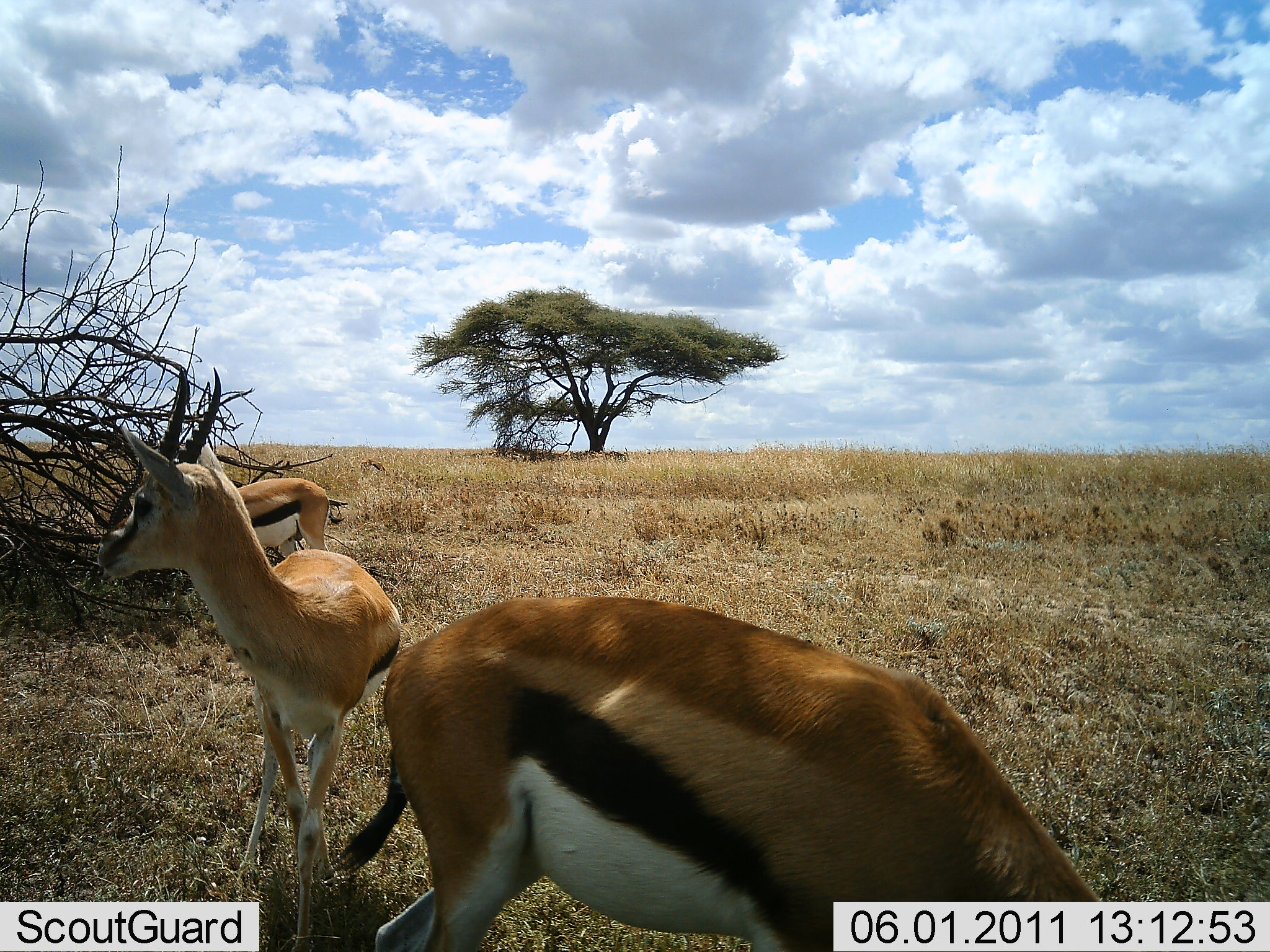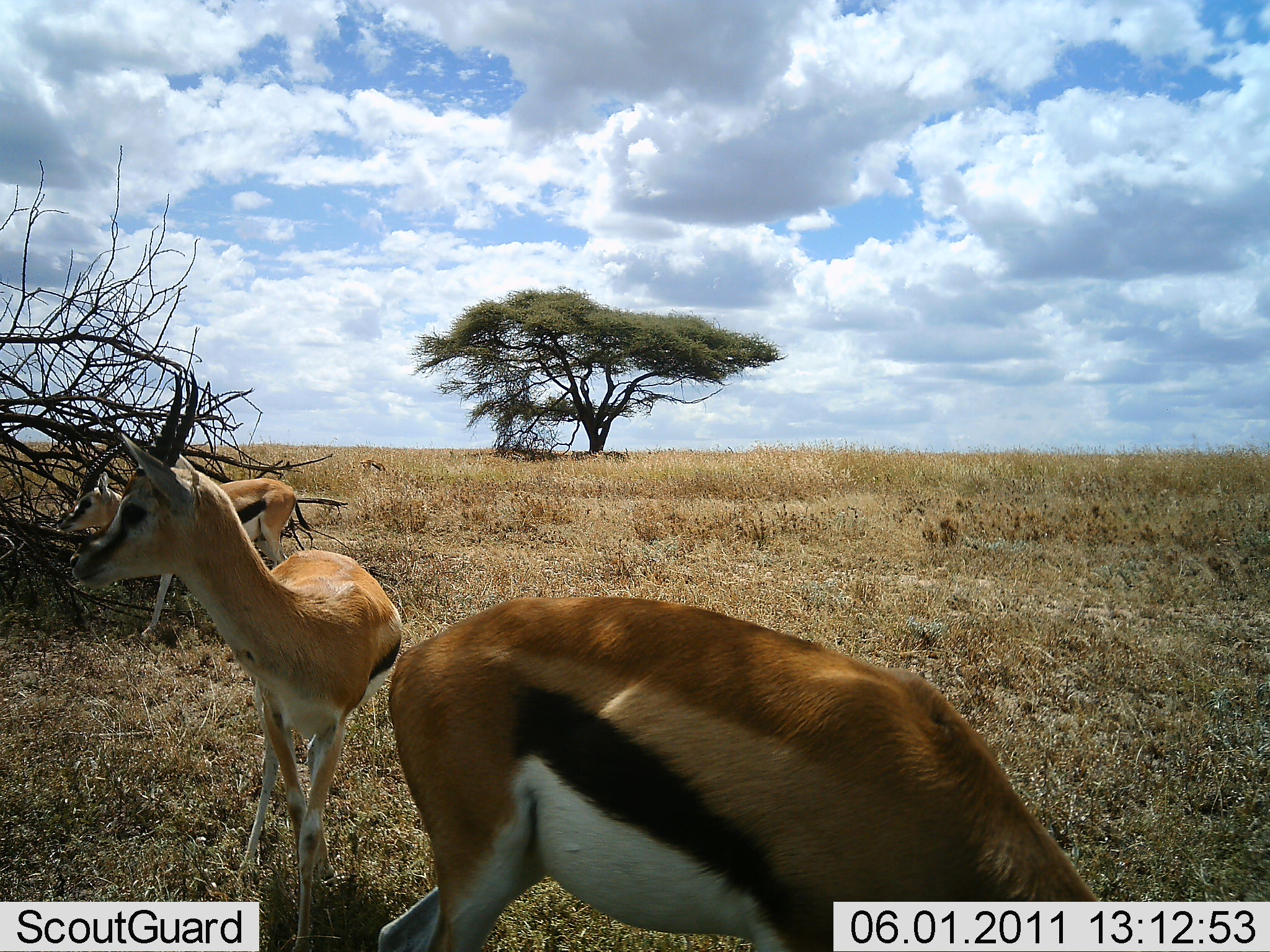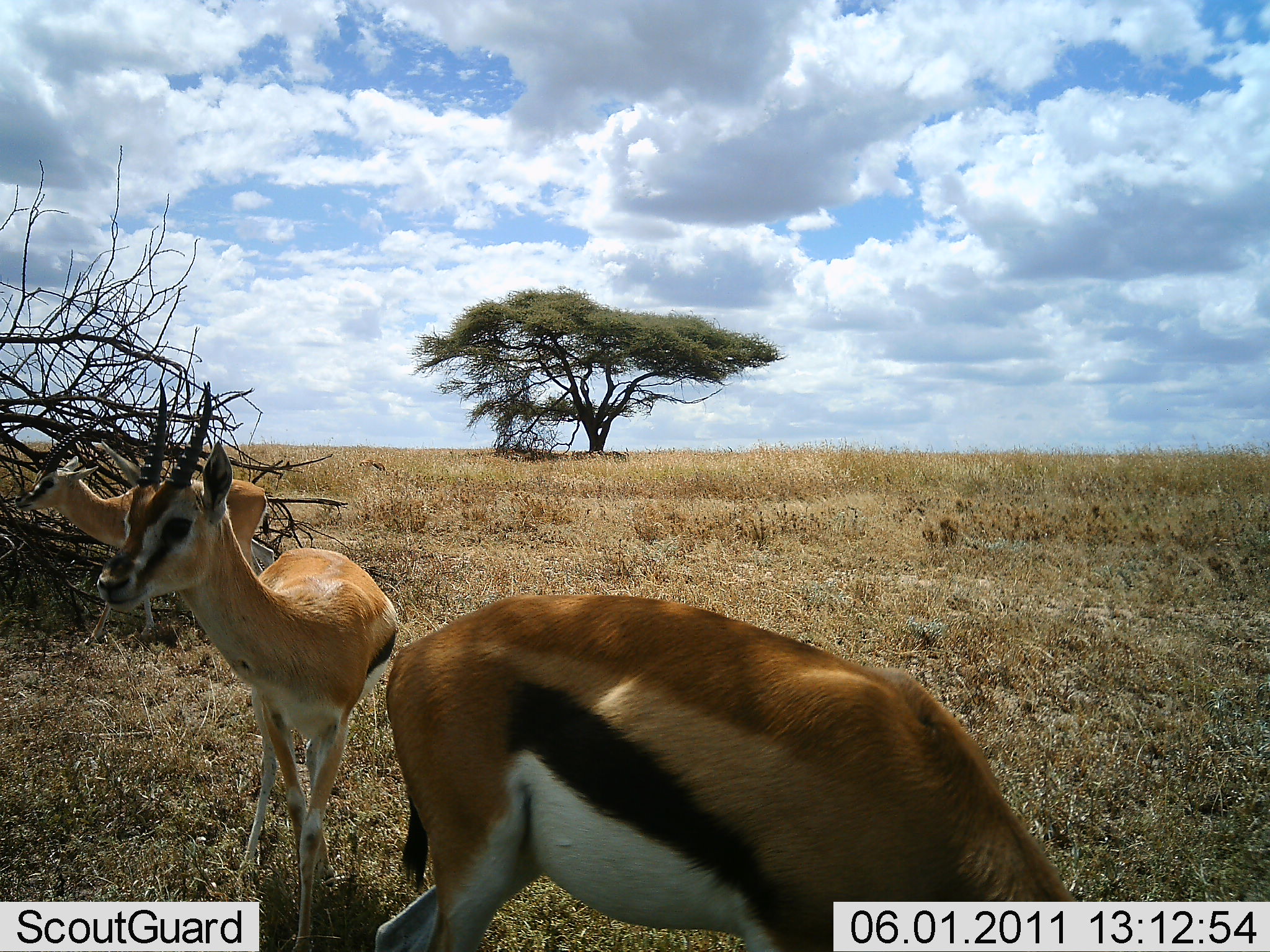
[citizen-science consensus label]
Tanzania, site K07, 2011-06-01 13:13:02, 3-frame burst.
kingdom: Animalia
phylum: Chordata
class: Mammalia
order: Artiodactyla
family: Bovidae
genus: Eudorcas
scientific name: Eudorcas thomsonii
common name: thomson's gazelle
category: gazellethomsons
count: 3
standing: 91%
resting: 0%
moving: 27%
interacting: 0%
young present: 0%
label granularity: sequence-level